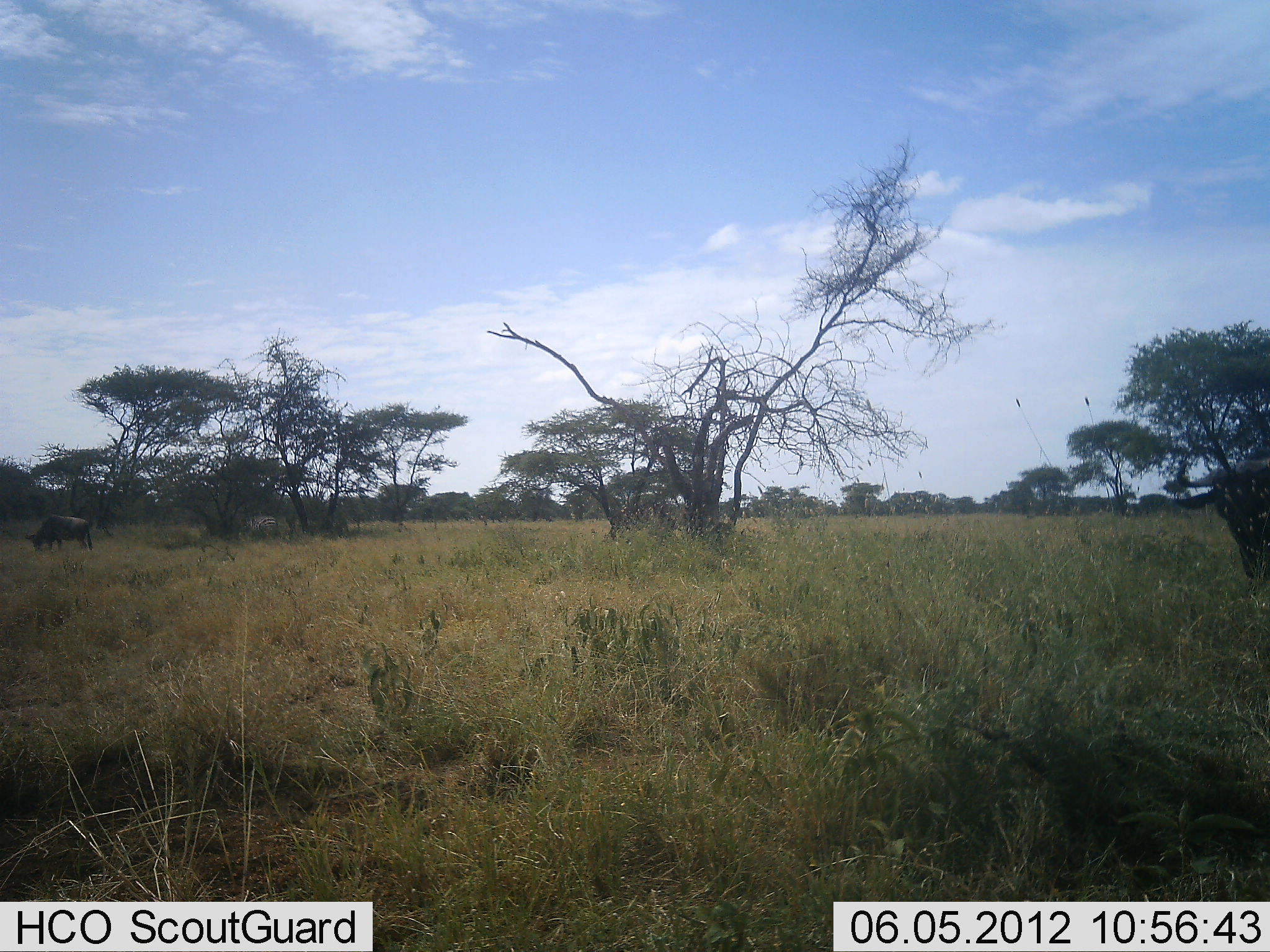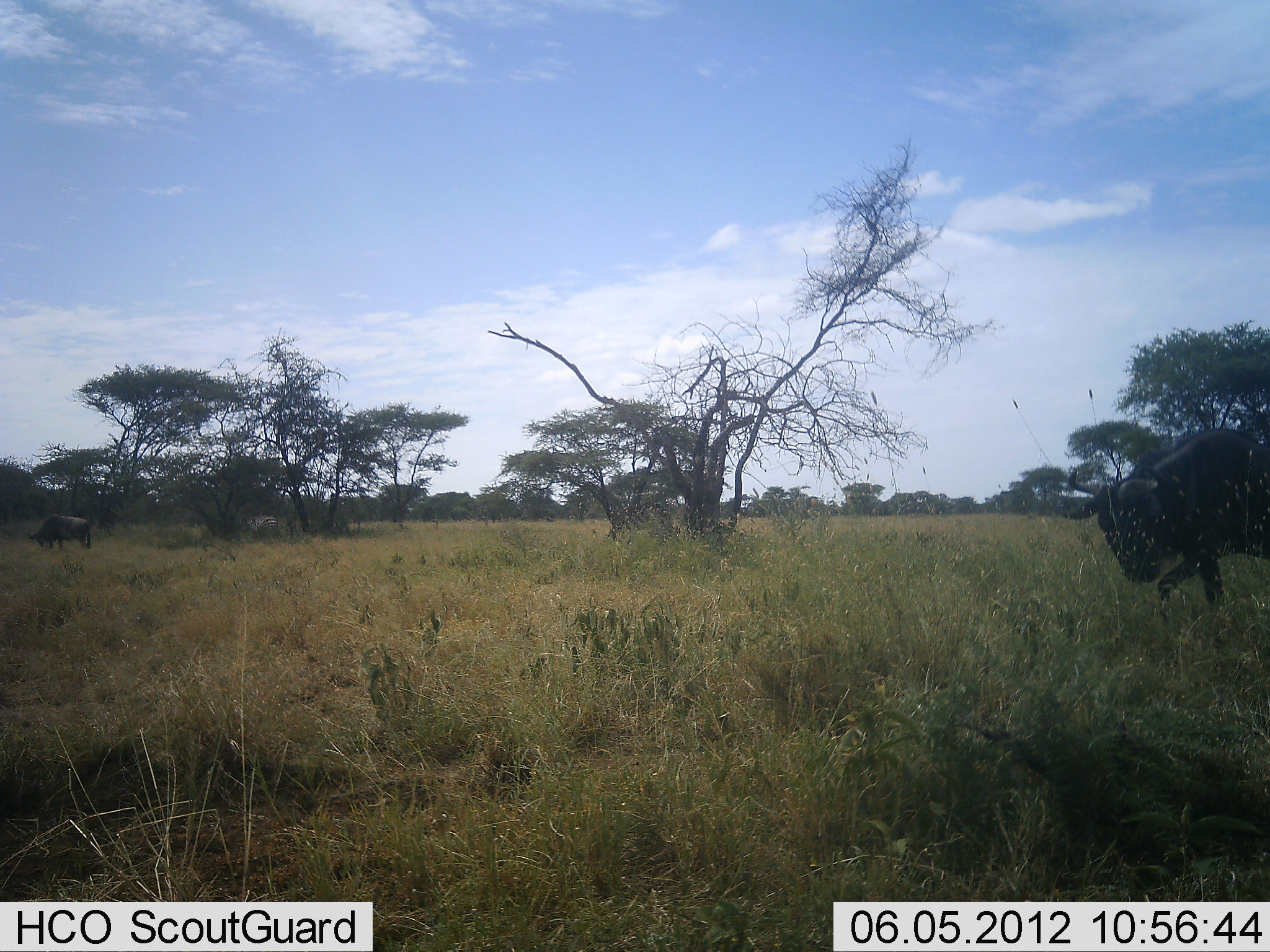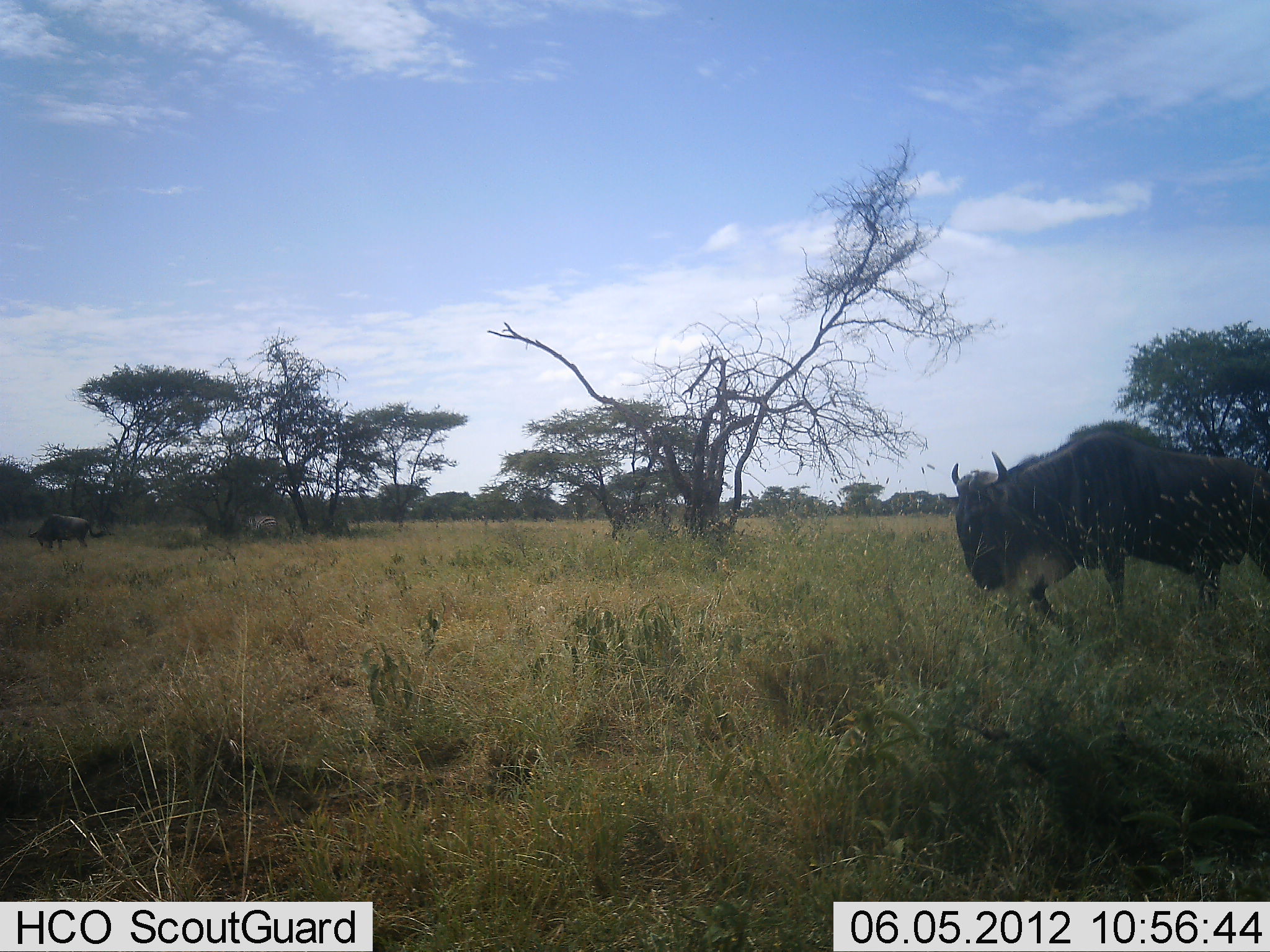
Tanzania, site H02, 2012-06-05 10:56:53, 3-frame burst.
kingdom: Animalia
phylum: Chordata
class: Mammalia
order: Artiodactyla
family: Bovidae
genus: Connochaetes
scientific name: Connochaetes taurinus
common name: blue wildebeest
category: wildebeest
Wildebeest (blue wildebeest) (Connochaetes taurinus), count 2. Behavior (volunteer vote fractions): standing 30%, resting 0%, moving 100%, interacting 0%. Young present (vote fraction): 0%. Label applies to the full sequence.